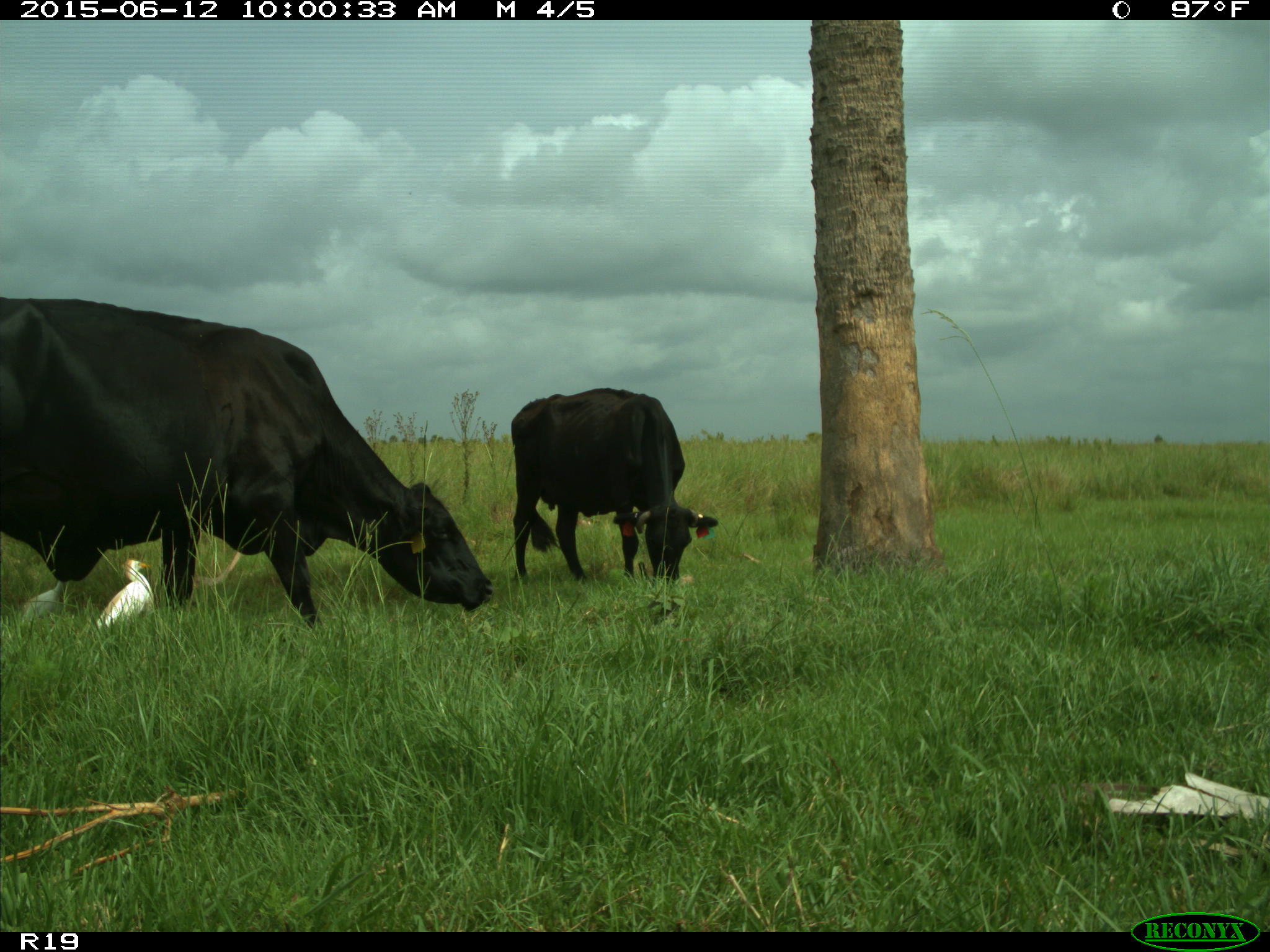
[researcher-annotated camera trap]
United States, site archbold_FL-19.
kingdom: Animalia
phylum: Chordata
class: Mammalia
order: Artiodactyla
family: Bovidae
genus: Bos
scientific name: Bos taurus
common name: domestic cow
Bos taurus (domestic cow).